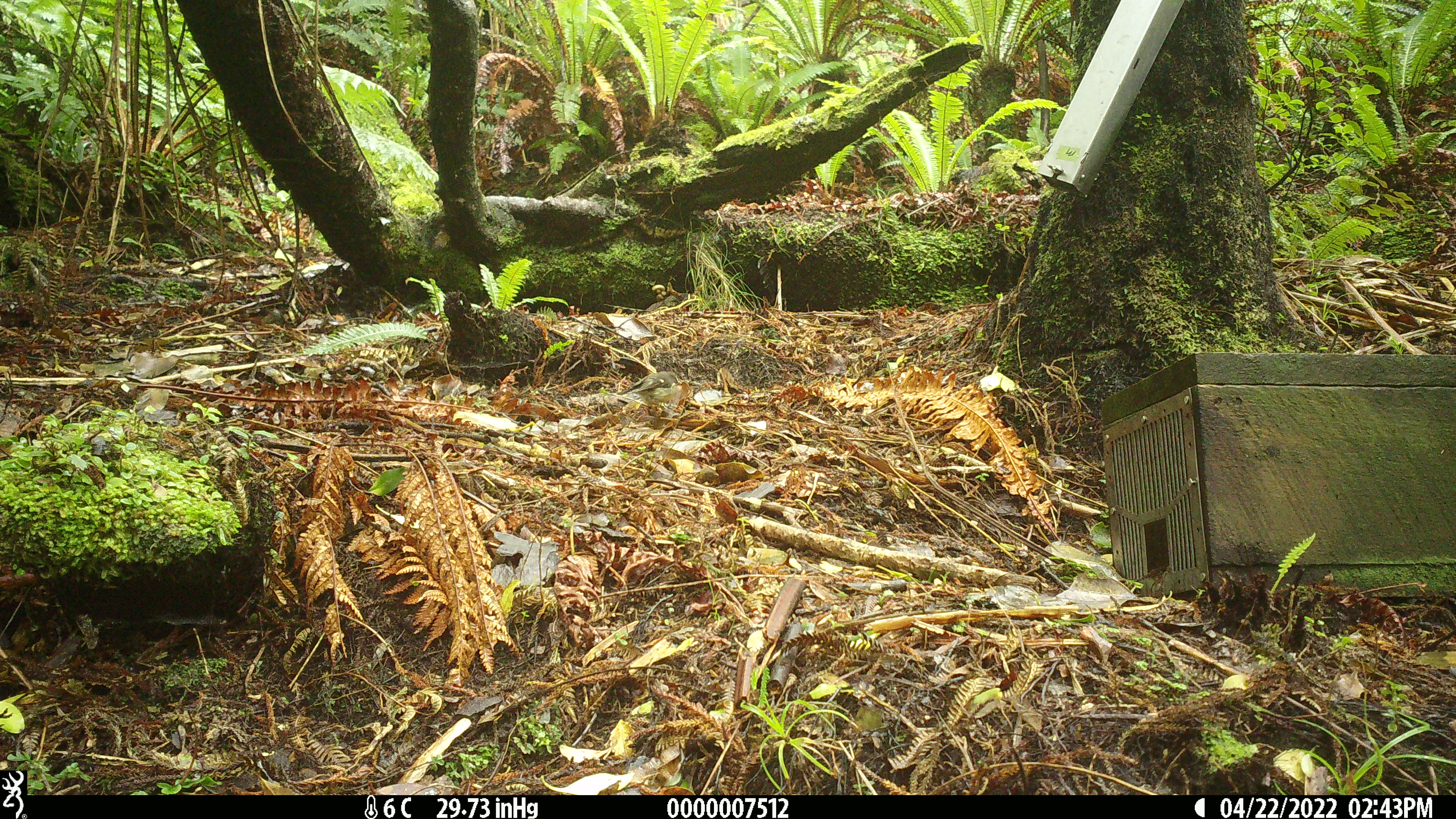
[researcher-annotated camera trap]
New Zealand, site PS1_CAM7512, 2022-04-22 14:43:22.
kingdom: Animalia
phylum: Chordata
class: Aves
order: Passeriformes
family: Petroicidae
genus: Petroica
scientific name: Petroica macrocephala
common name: tomtit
Tomtit (Petroica macrocephala).